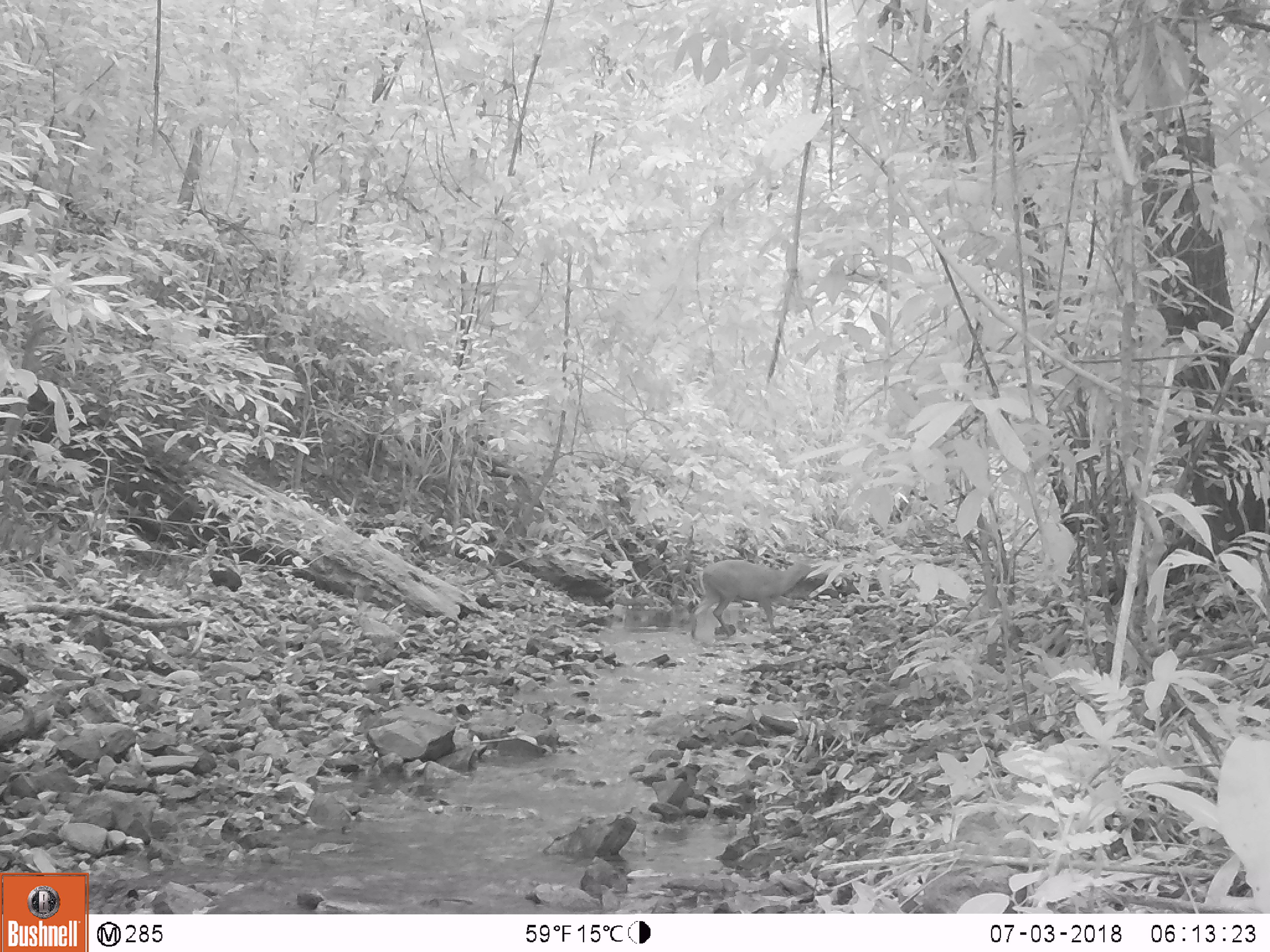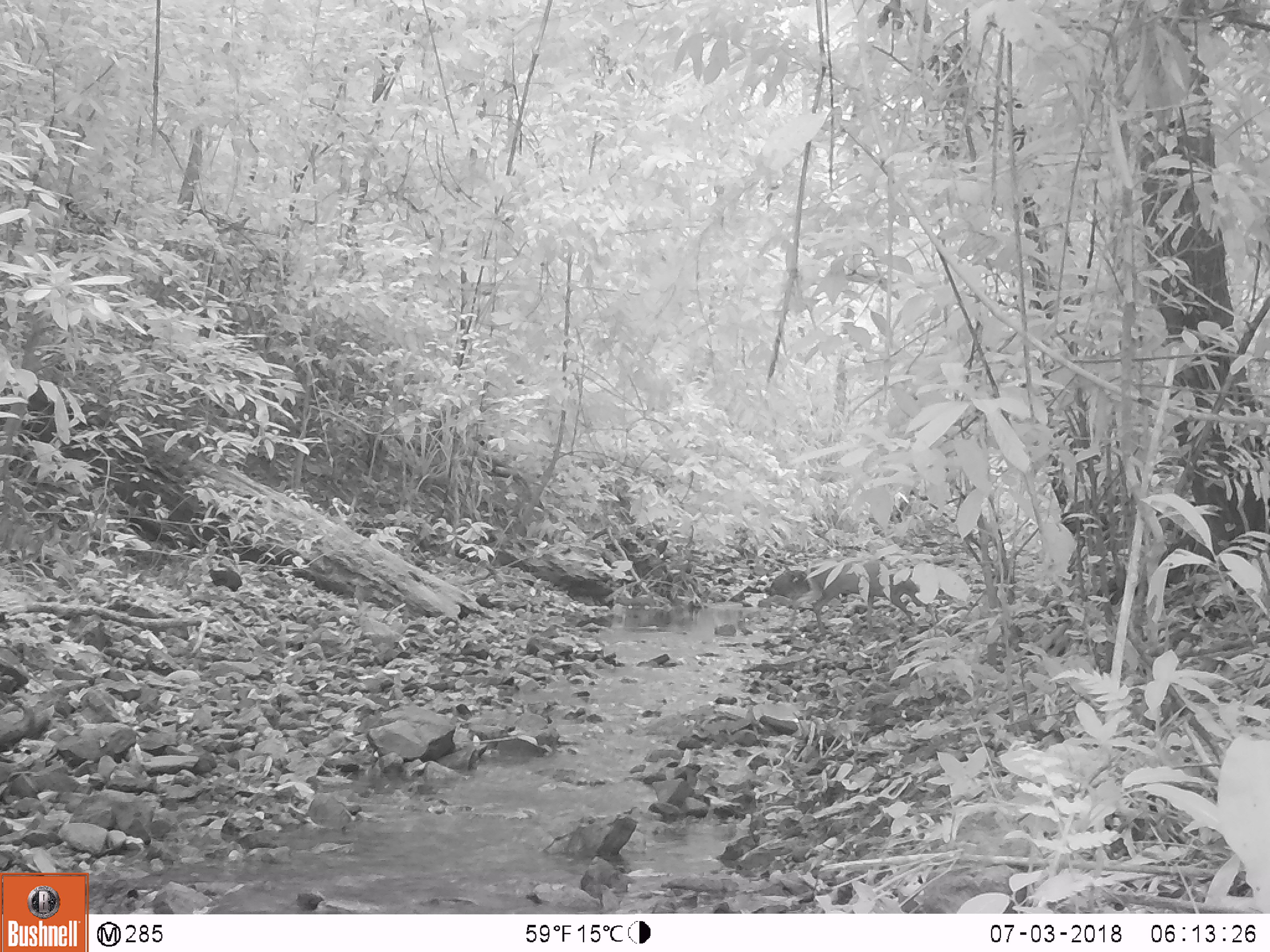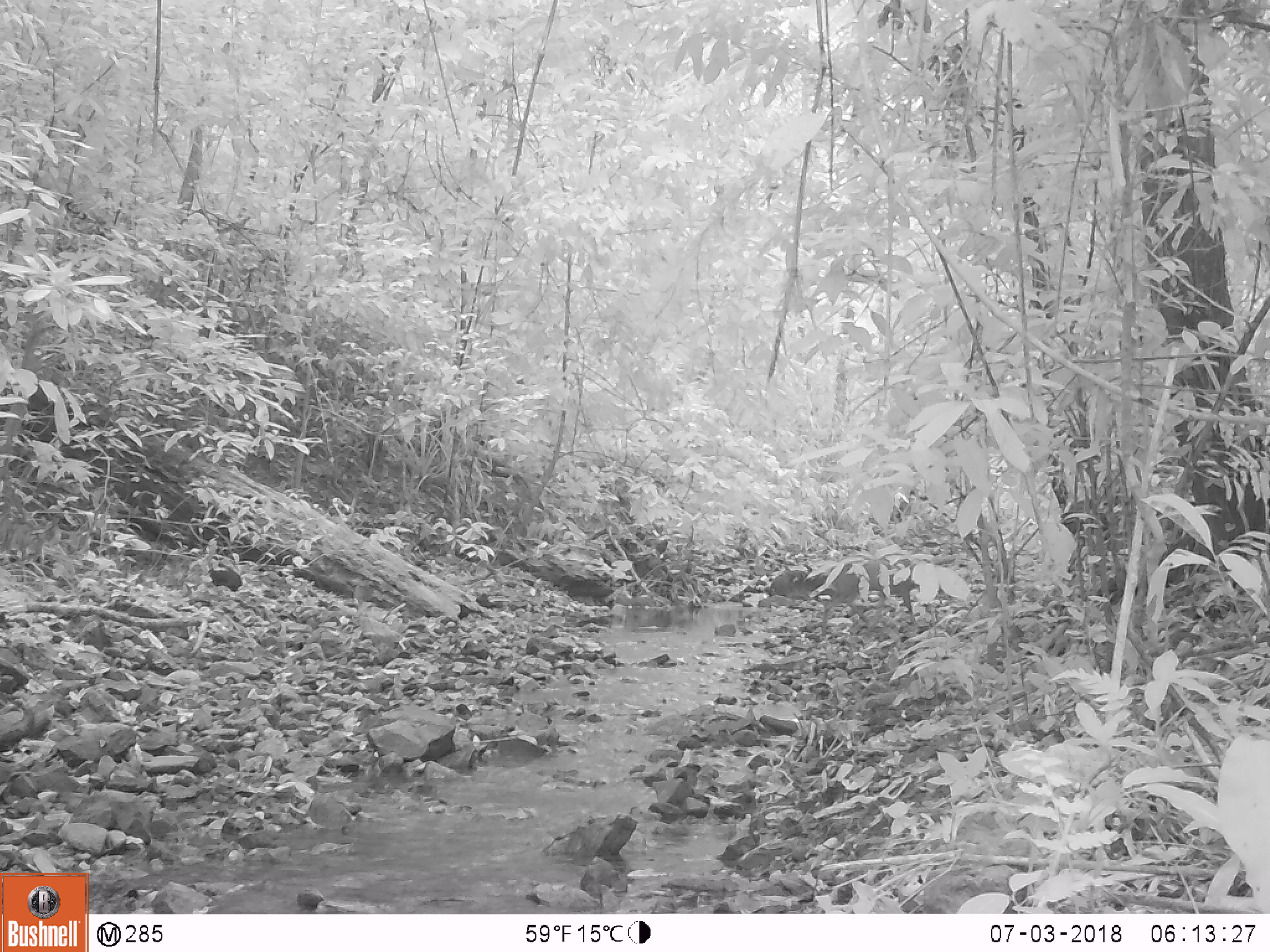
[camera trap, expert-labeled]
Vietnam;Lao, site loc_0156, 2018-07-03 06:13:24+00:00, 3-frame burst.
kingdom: Animalia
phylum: Chordata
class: Mammalia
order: Artiodactyla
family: Cervidae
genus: Muntiacus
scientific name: Muntiacus rooseveltorum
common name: roosevelt's muntjac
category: roosevelts muntjac group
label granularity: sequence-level